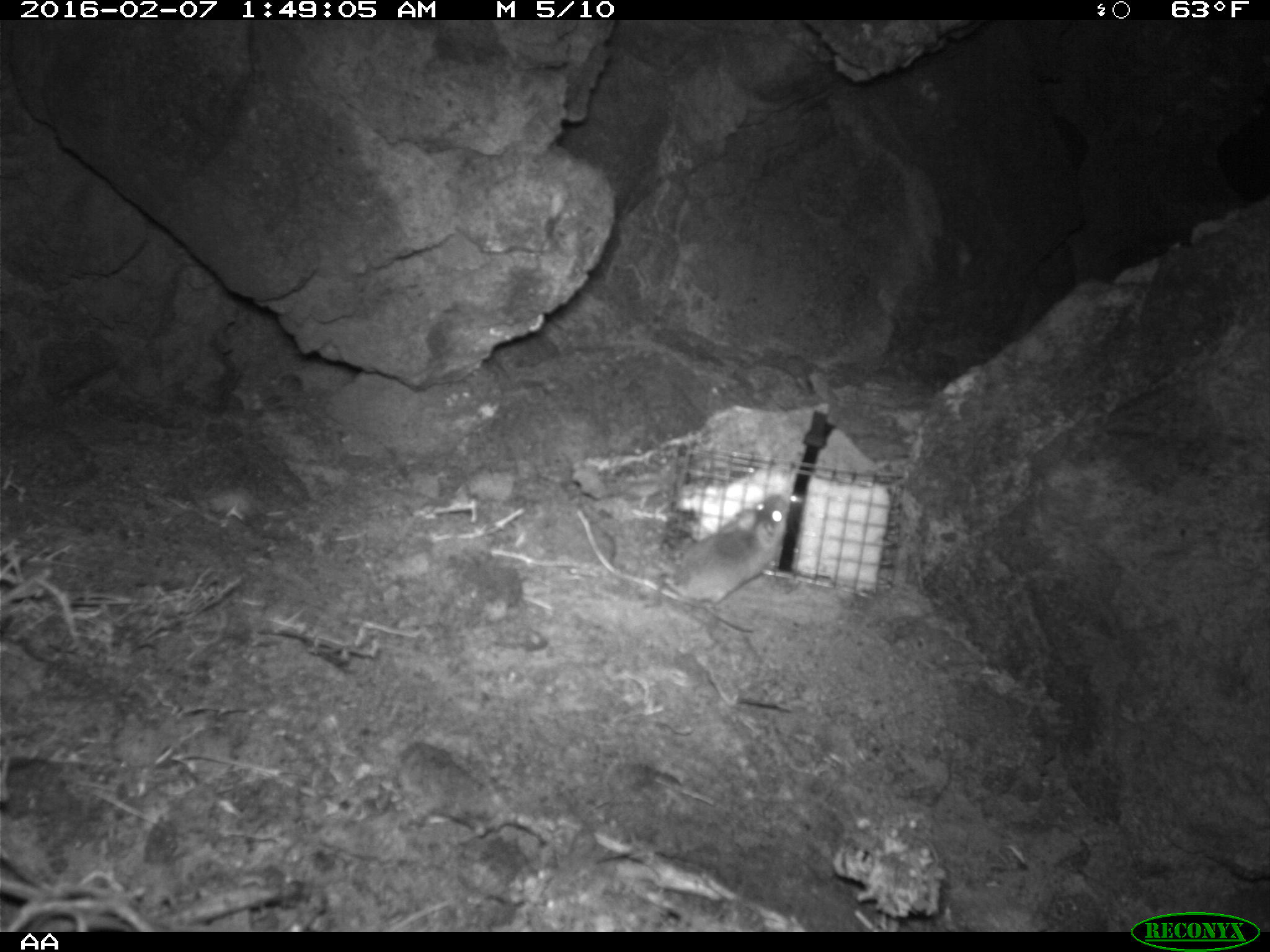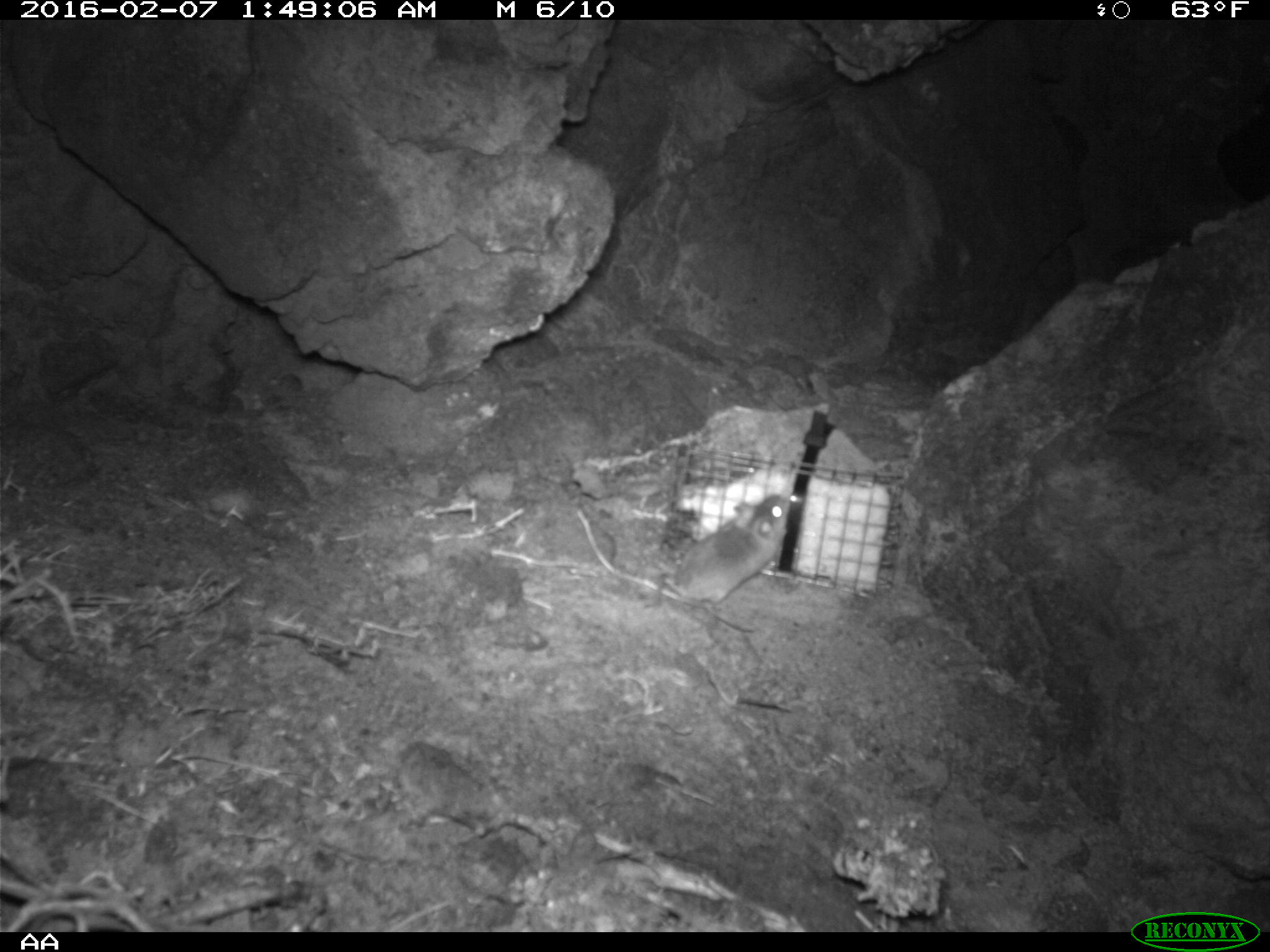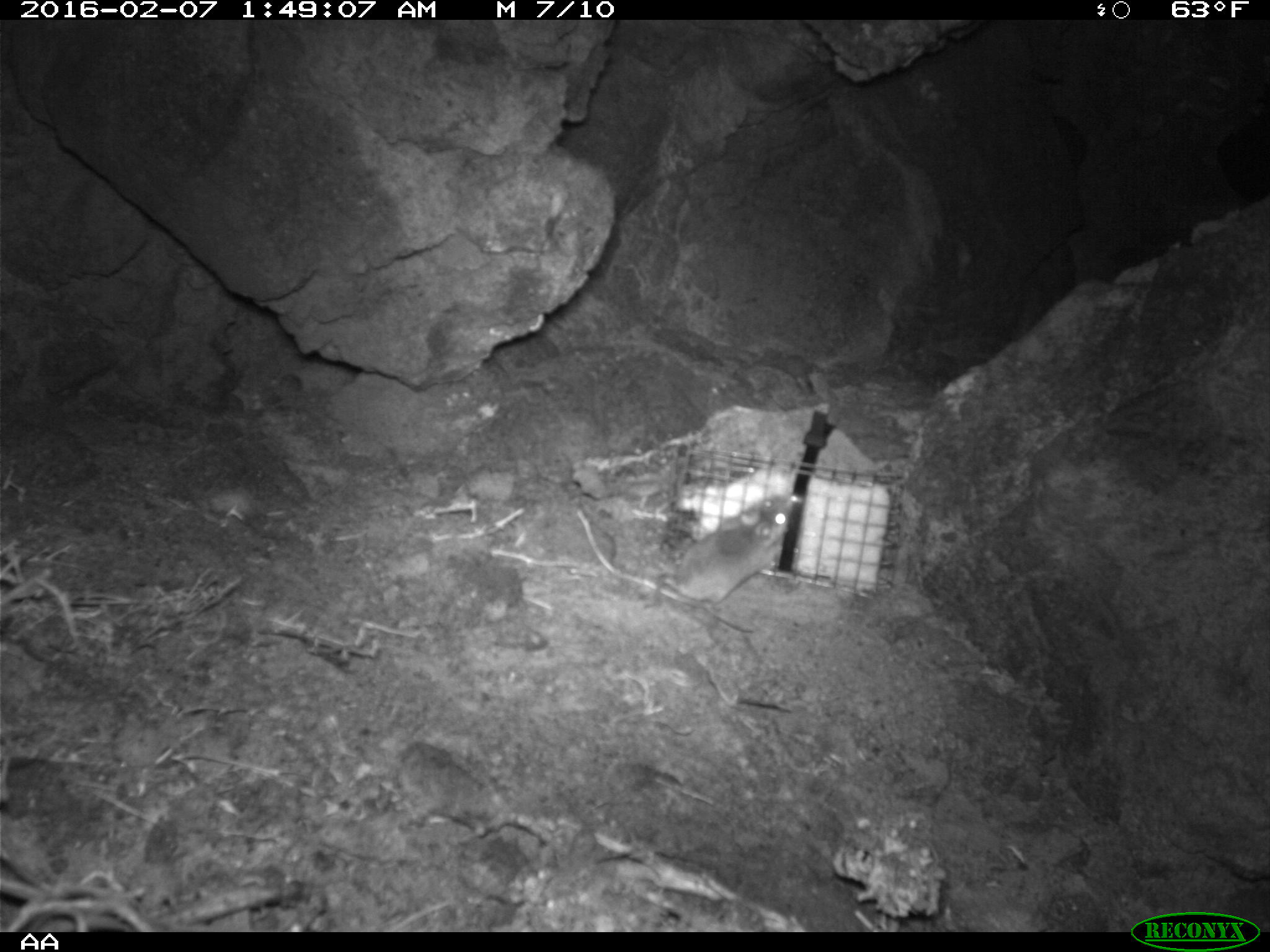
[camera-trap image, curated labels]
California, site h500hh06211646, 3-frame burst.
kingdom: Animalia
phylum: Chordata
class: Mammalia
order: Rodentia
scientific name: Rodentia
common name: rodent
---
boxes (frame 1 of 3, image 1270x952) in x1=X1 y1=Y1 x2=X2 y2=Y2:
rodent: x1=668 y1=495 x2=790 y2=607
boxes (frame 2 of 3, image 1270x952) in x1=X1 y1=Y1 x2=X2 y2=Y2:
rodent: x1=654 y1=492 x2=788 y2=619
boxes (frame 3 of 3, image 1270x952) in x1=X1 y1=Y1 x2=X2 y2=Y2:
rodent: x1=638 y1=493 x2=802 y2=612